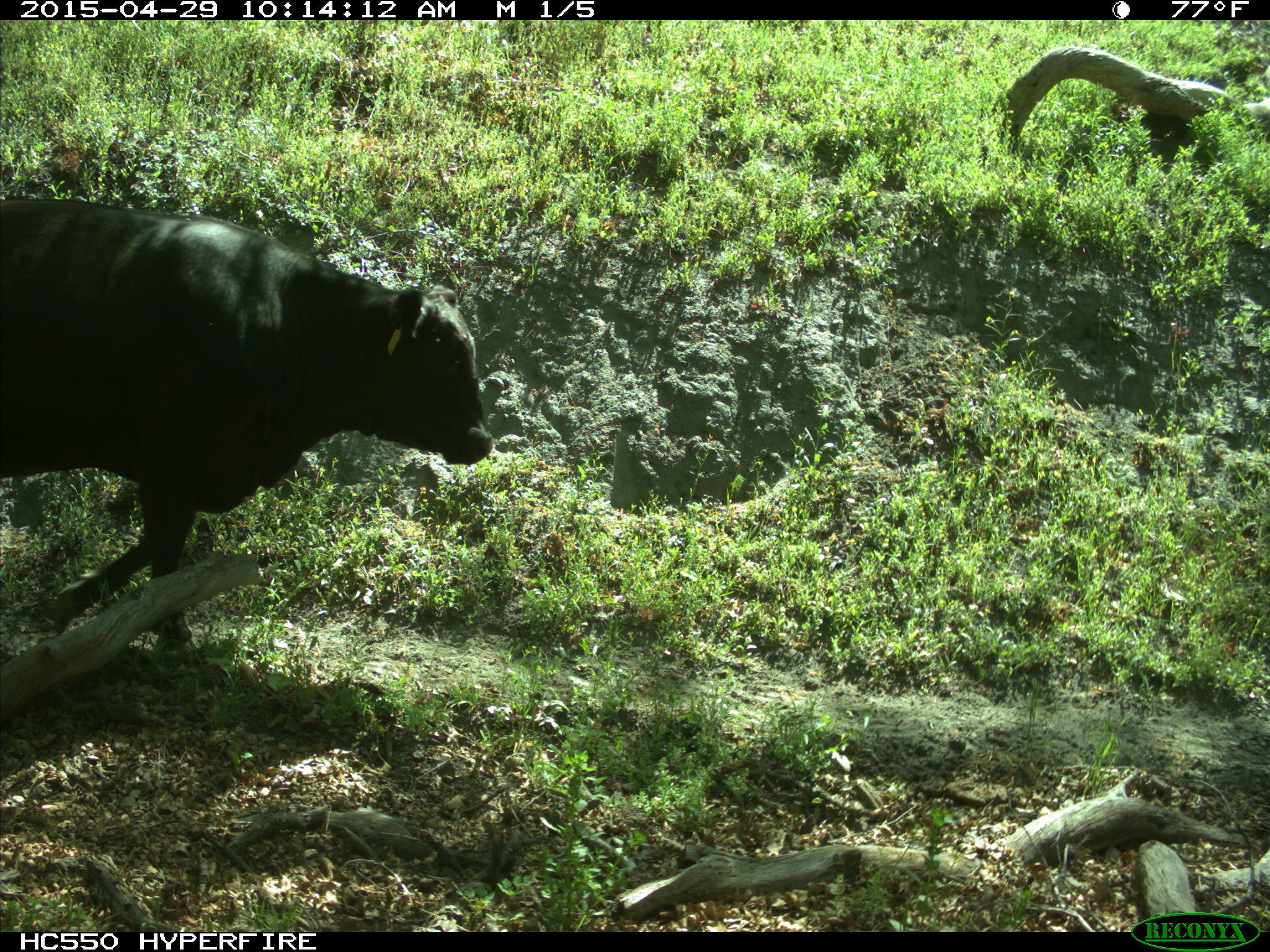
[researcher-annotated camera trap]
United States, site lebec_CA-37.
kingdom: Animalia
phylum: Chordata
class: Mammalia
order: Artiodactyla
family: Bovidae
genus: Bos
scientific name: Bos taurus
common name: domestic cow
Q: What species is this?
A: Bos taurus (domestic cow).